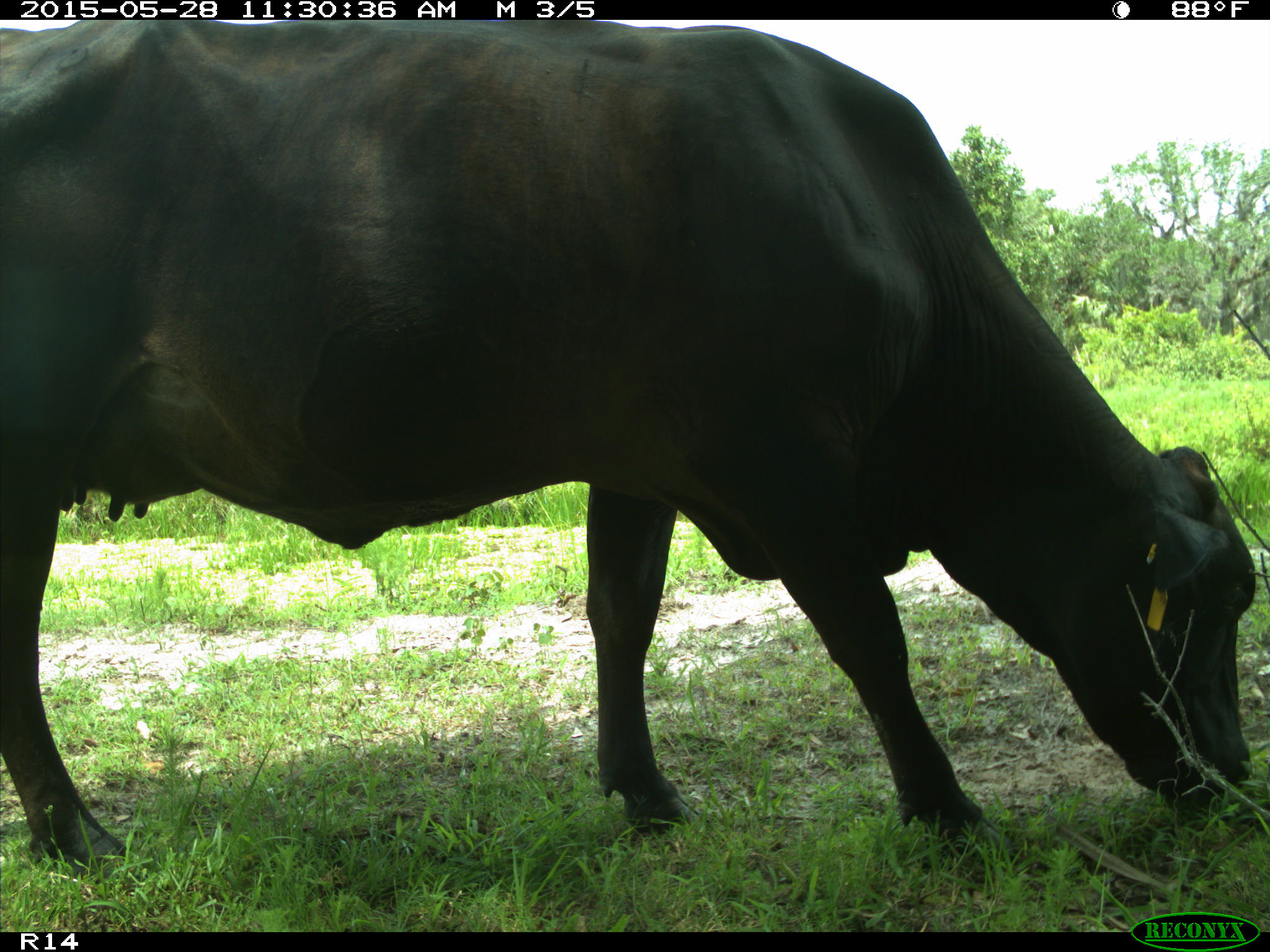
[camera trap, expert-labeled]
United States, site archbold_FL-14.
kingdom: Animalia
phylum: Chordata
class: Mammalia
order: Artiodactyla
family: Bovidae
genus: Bos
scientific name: Bos taurus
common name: domestic cow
Bos taurus (domestic cow).